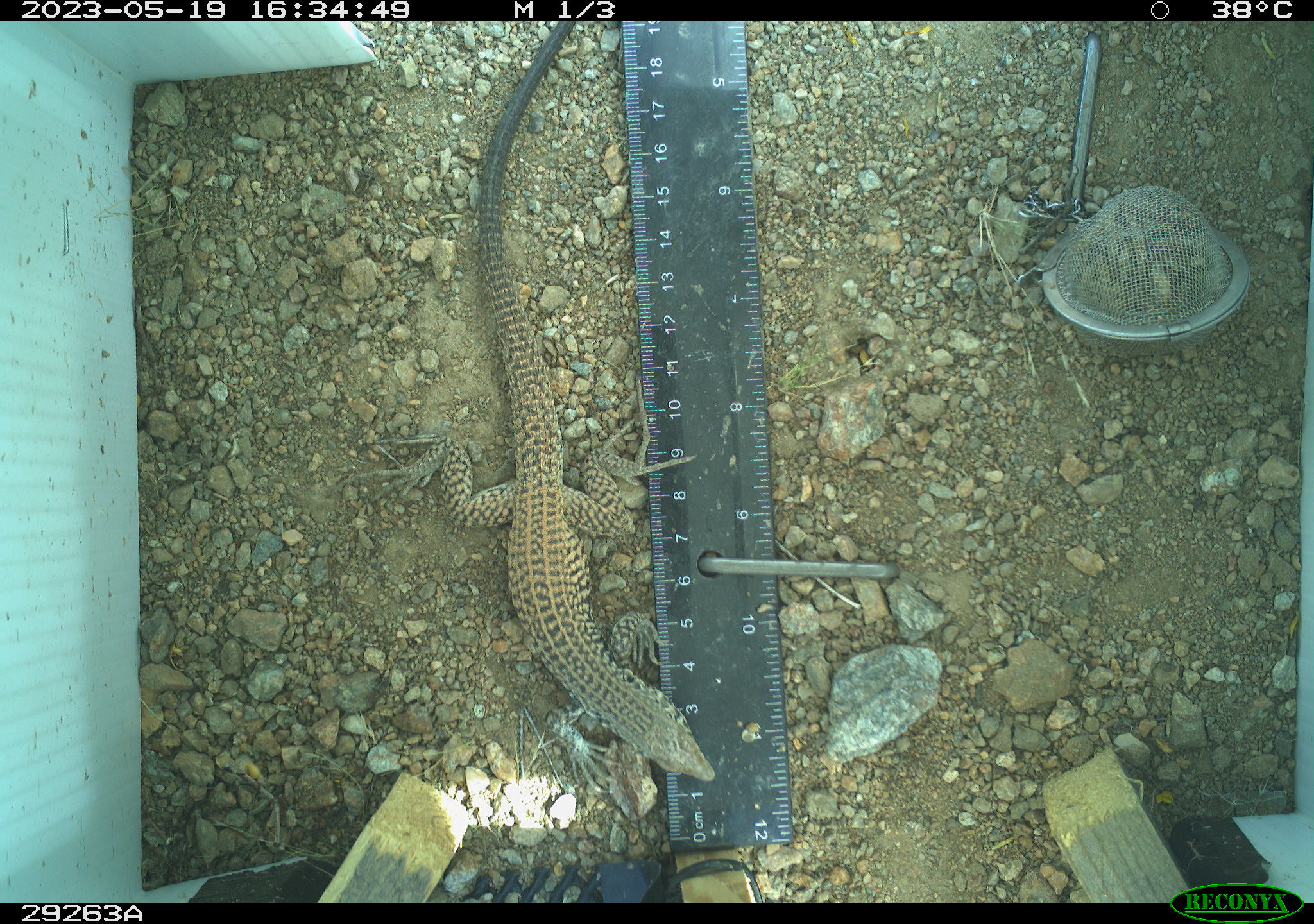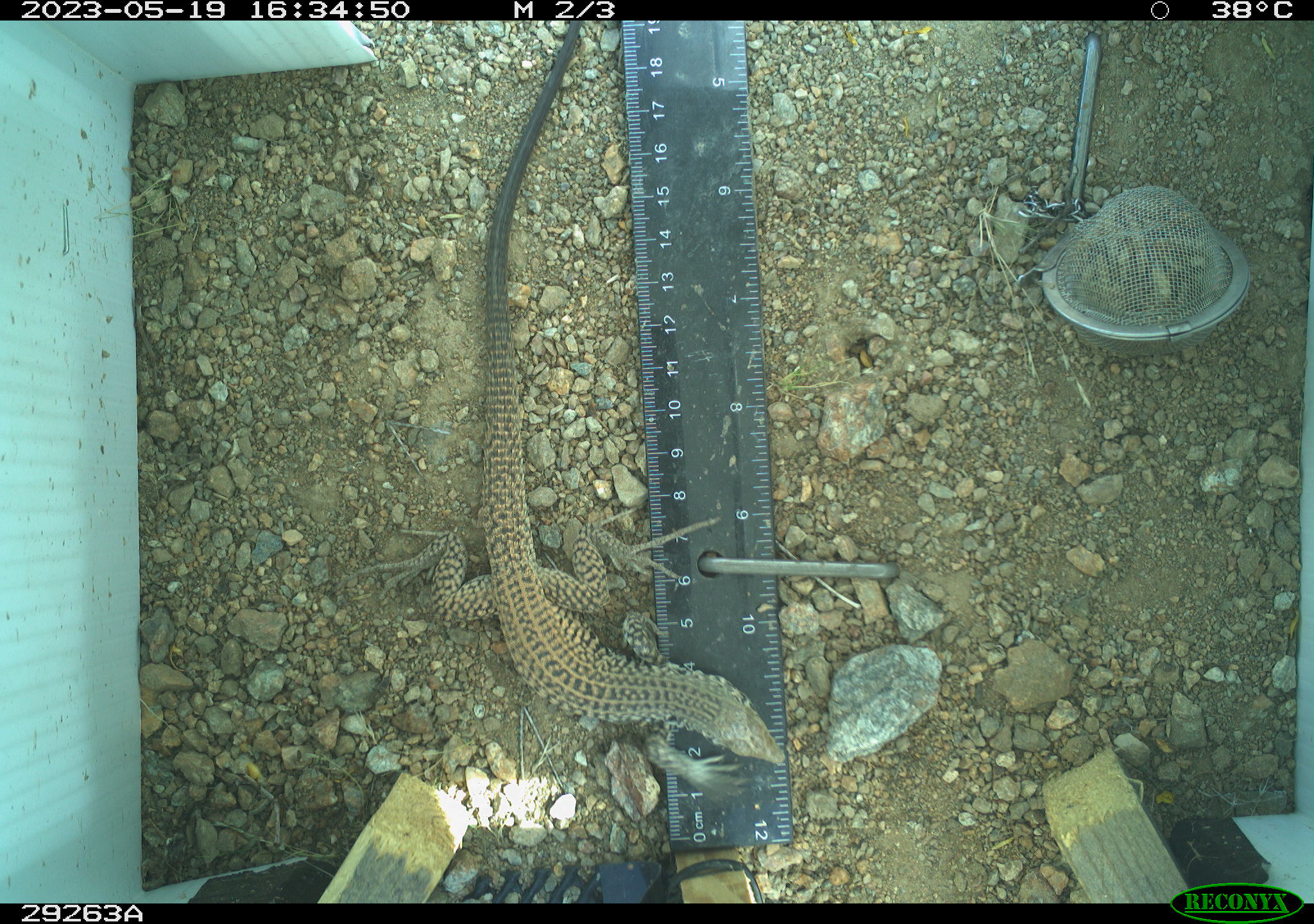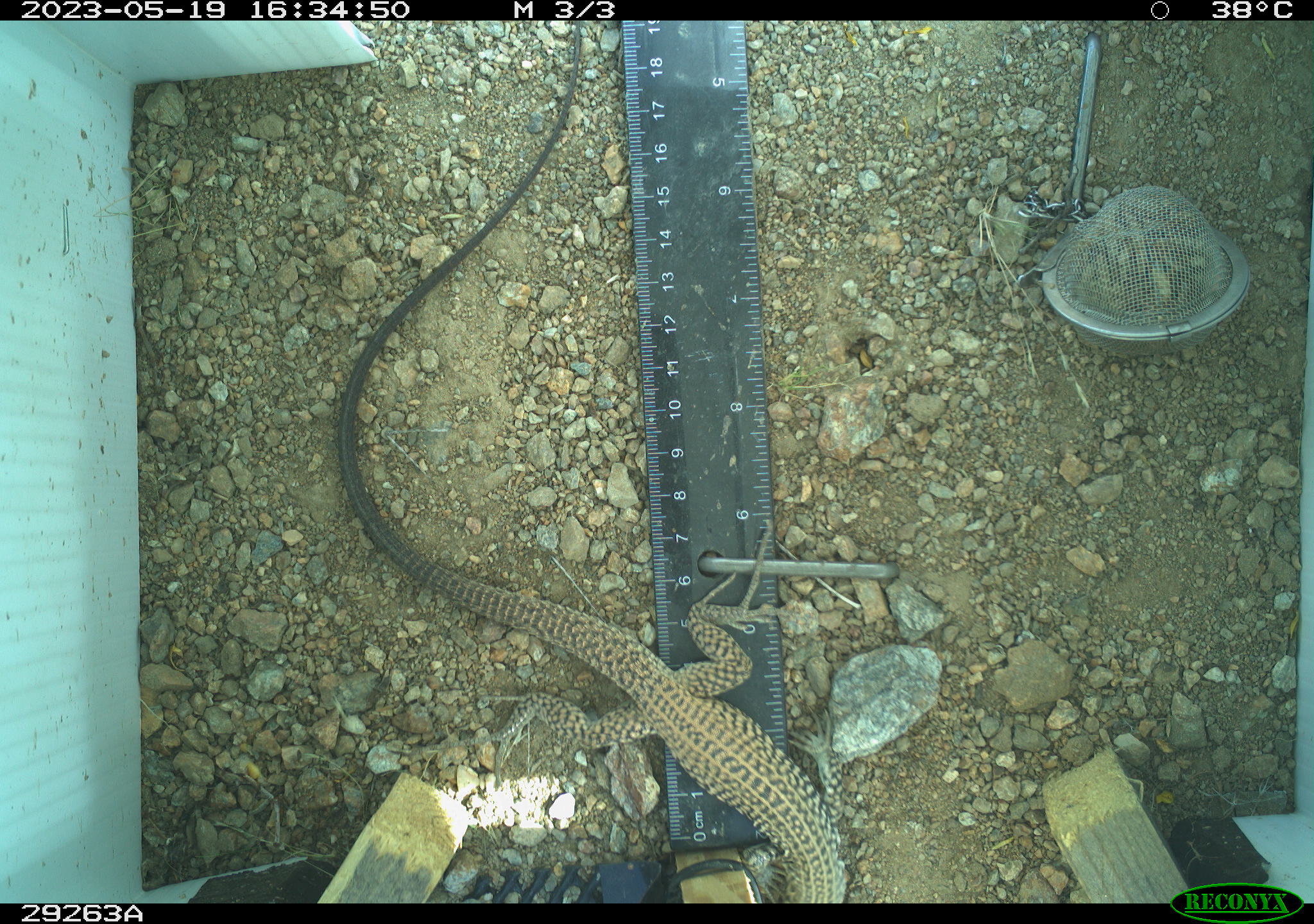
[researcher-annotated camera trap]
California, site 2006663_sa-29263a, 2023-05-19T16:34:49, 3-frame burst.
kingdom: Animalia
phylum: Chordata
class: Reptilia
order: Squamata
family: Teiidae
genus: Aspidoscelis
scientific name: Aspidoscelis tigris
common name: western whiptail